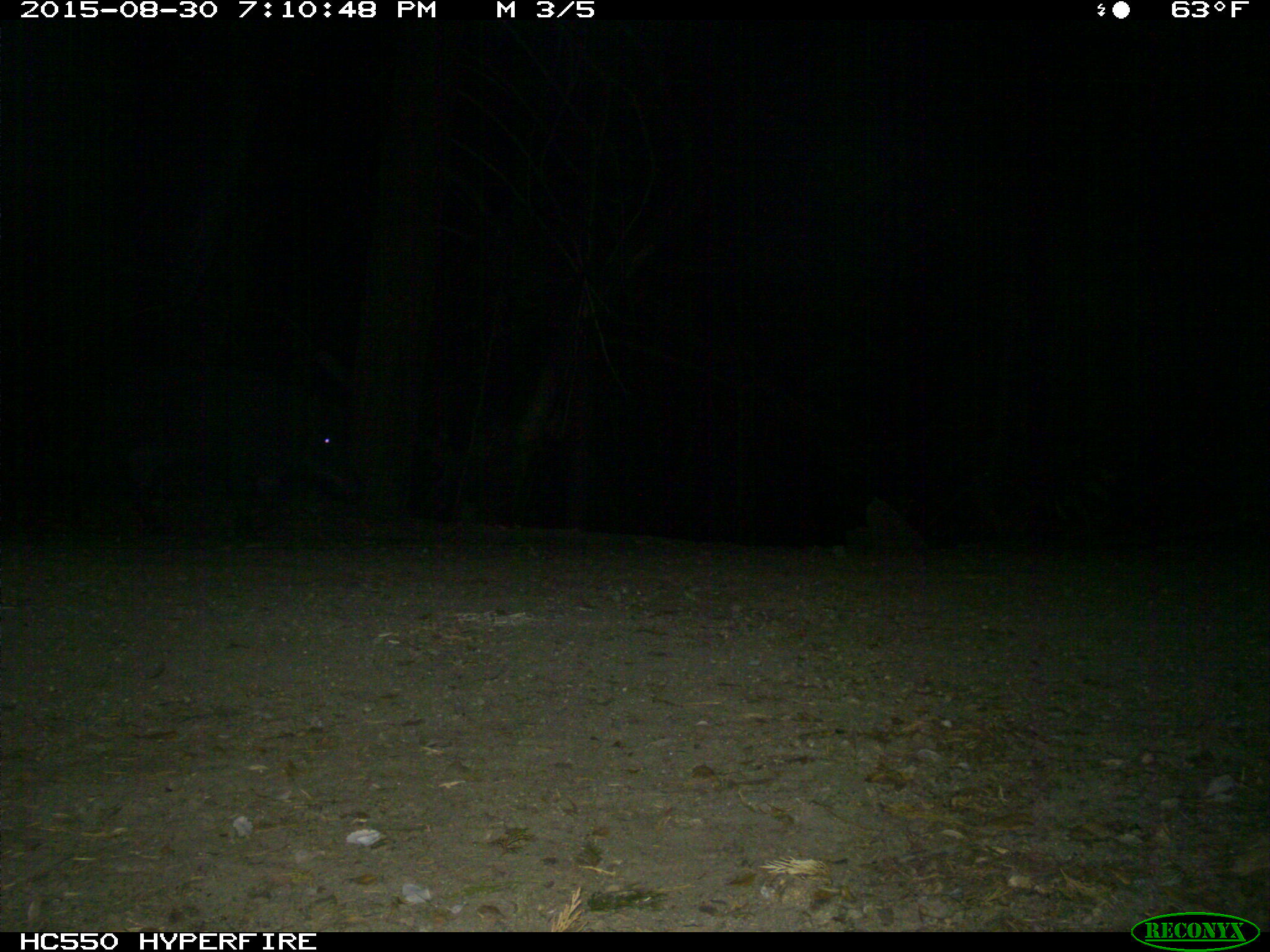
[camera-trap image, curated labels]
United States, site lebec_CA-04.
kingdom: Animalia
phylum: Chordata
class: Mammalia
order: Artiodactyla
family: Suidae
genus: Sus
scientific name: Sus scrofa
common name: wild boar